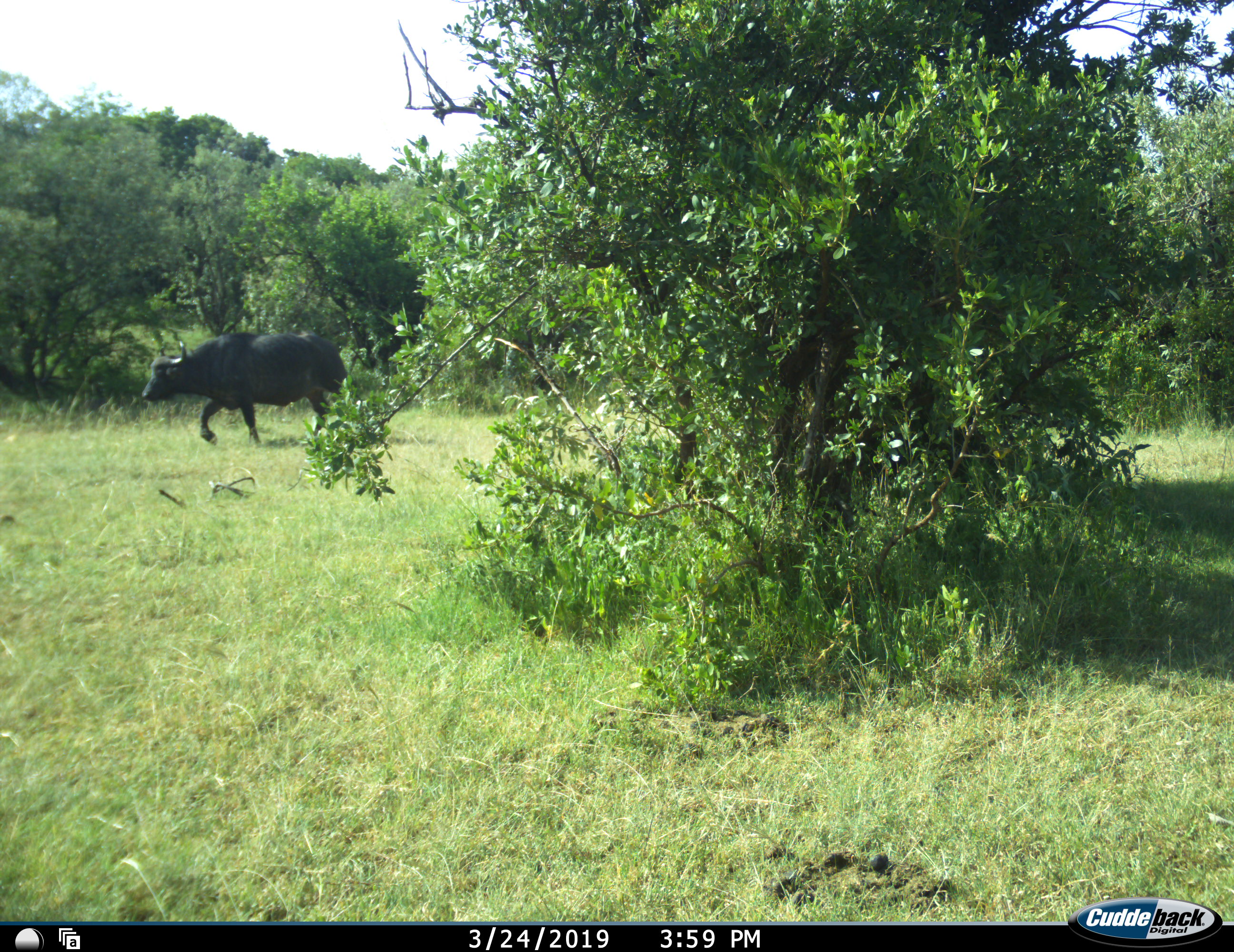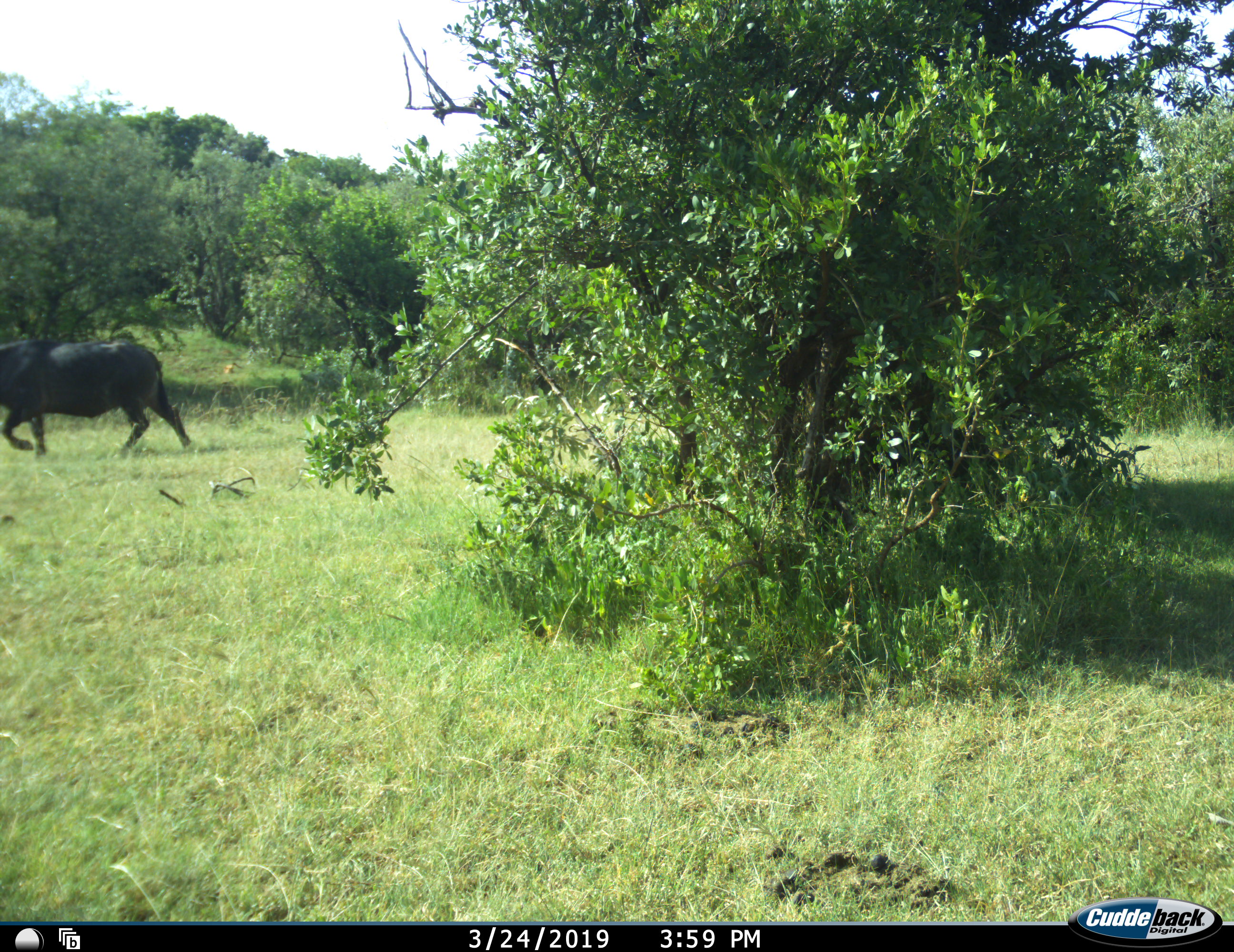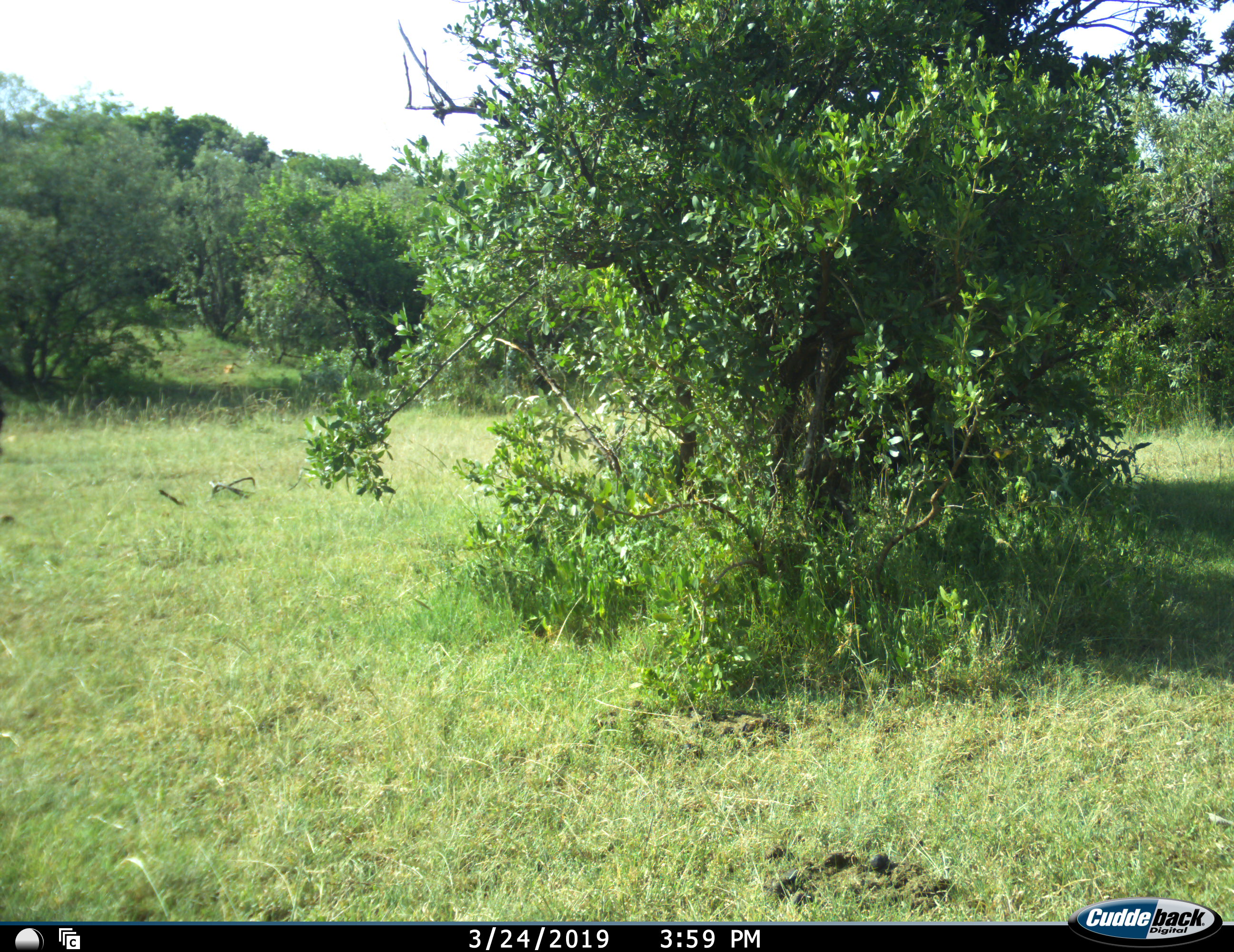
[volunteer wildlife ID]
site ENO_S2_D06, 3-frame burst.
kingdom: Animalia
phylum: Chordata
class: Mammalia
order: Artiodactyla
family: Bovidae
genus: Syncerus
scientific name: Syncerus caffer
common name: african buffalo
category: buffalo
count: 1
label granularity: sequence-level